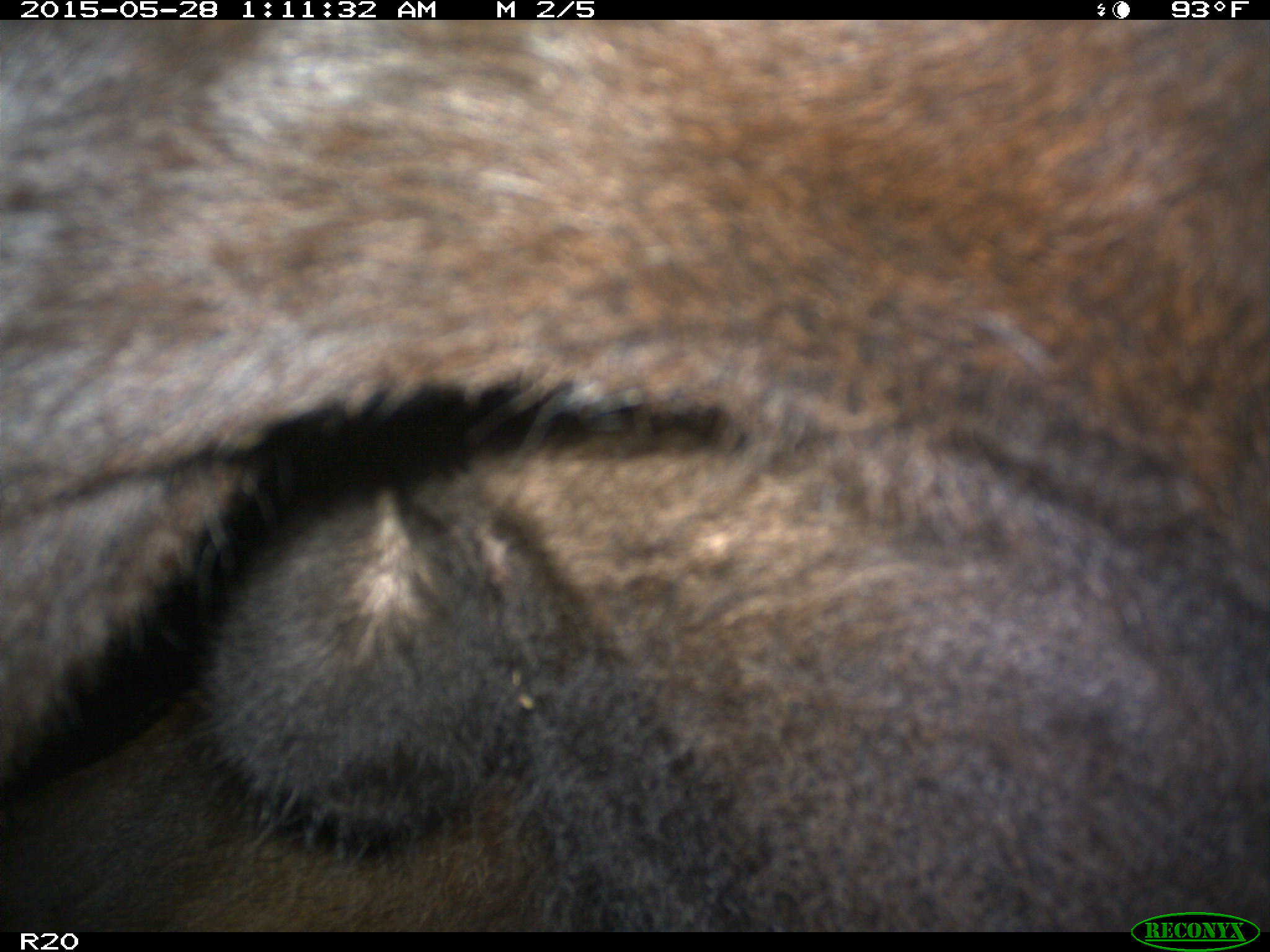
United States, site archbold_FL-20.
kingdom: Animalia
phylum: Chordata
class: Mammalia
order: Artiodactyla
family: Bovidae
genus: Bos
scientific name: Bos taurus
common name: domestic cow